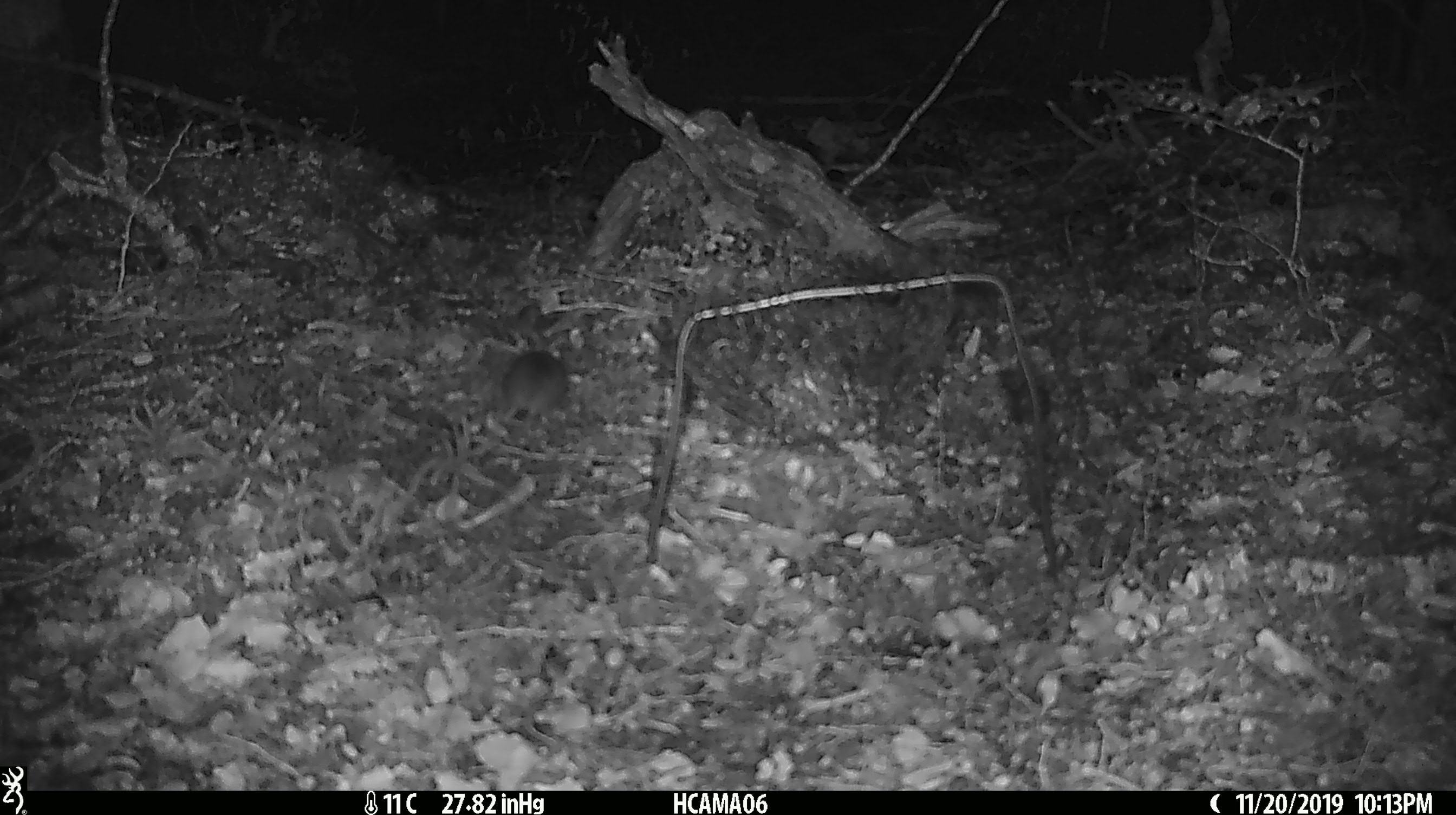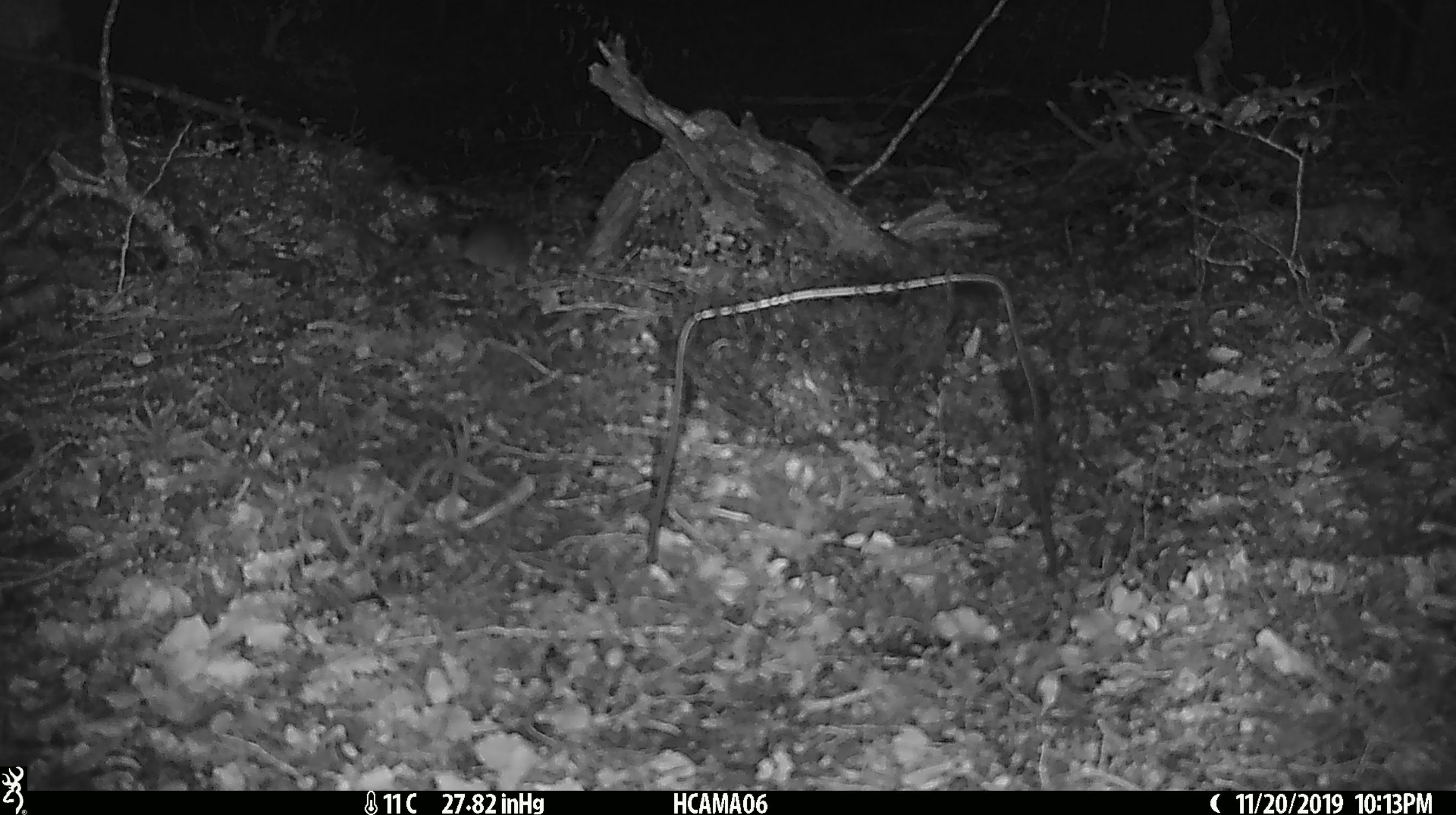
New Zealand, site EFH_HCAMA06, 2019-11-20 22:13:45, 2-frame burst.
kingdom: Animalia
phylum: Chordata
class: Mammalia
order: Rodentia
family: Muridae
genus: Mus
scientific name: Mus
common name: mouse